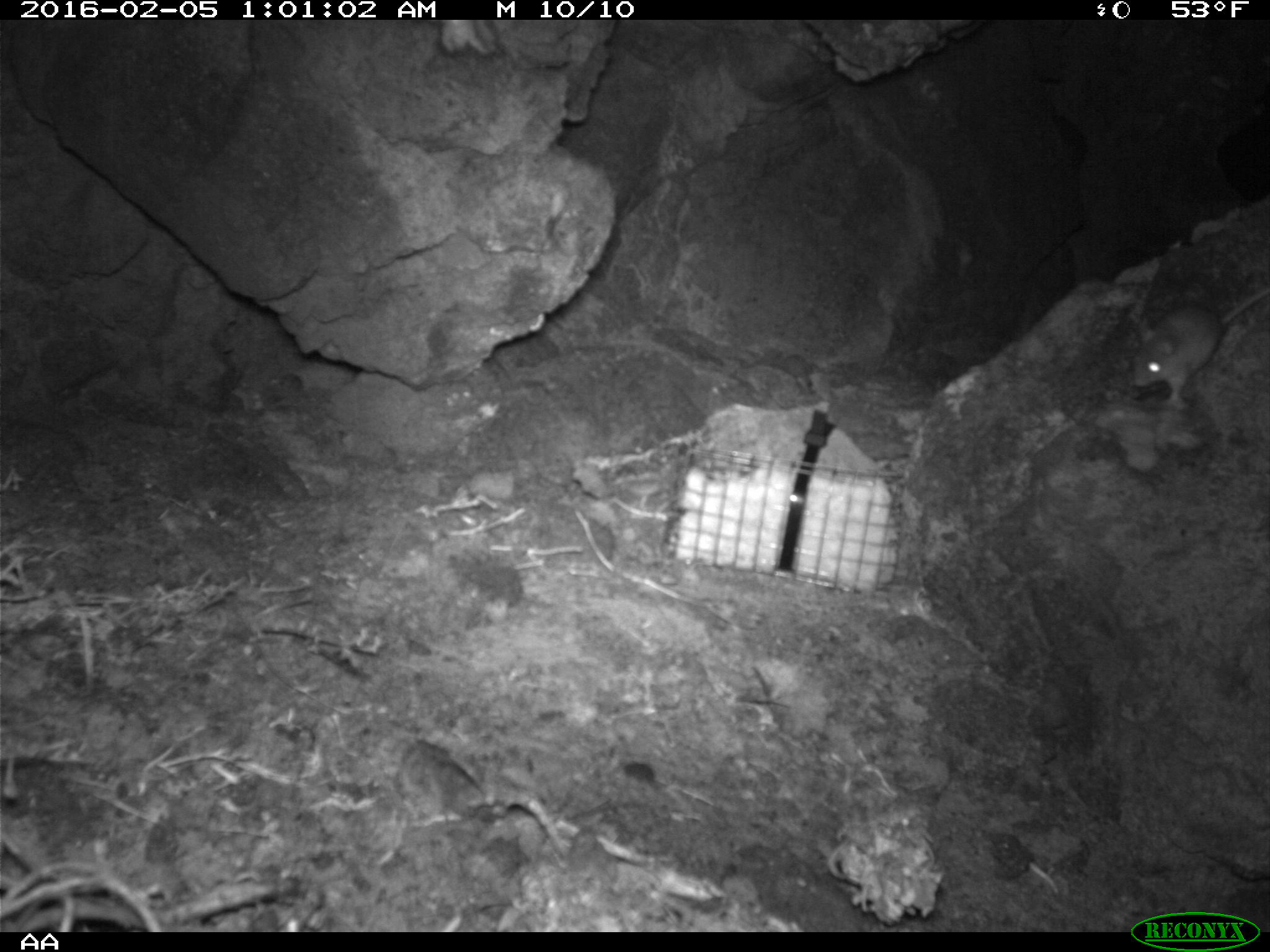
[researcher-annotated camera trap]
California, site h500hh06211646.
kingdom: Animalia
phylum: Chordata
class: Mammalia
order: Rodentia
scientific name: Rodentia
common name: rodent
Rodent (Rodentia).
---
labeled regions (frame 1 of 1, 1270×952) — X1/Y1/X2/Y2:
rodent: 1135/285/1269/407